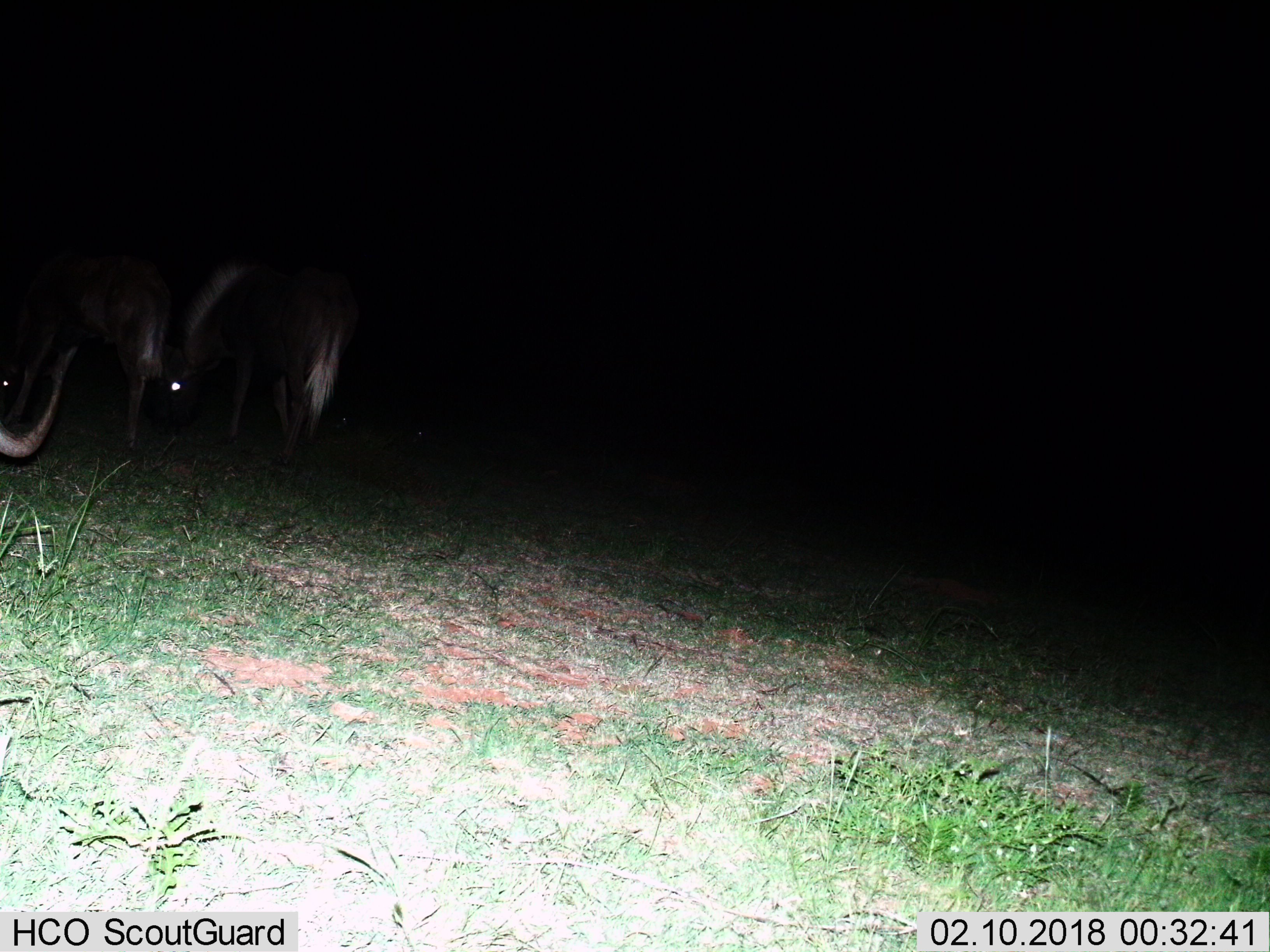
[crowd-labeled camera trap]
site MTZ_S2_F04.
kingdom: Animalia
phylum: Chordata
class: Mammalia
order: Artiodactyla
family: Bovidae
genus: Connochaetes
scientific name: Connochaetes gnou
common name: black wildebeest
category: wildebeestblack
Wildebeestblack (black wildebeest) (Connochaetes gnou), count 3. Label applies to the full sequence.